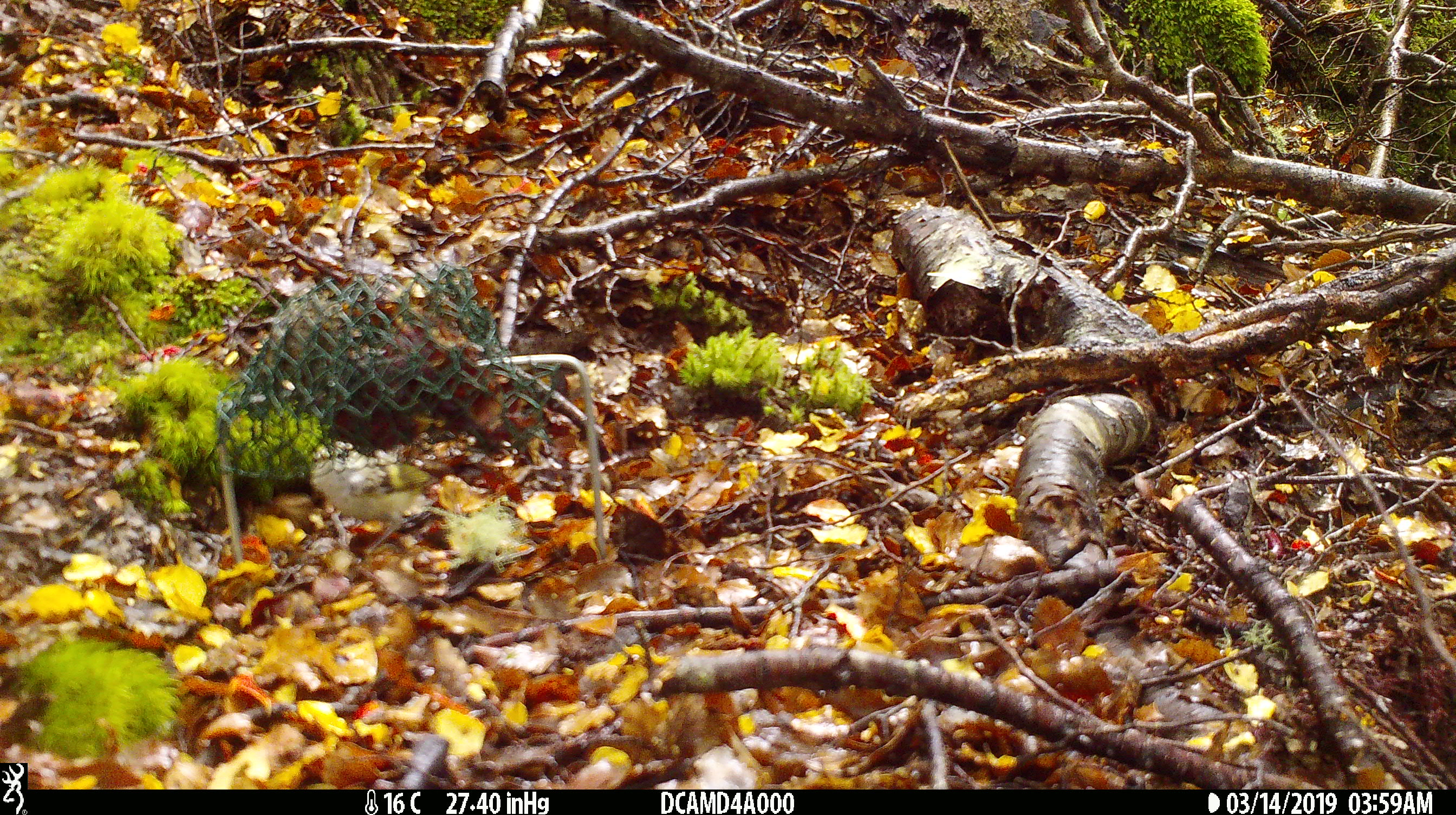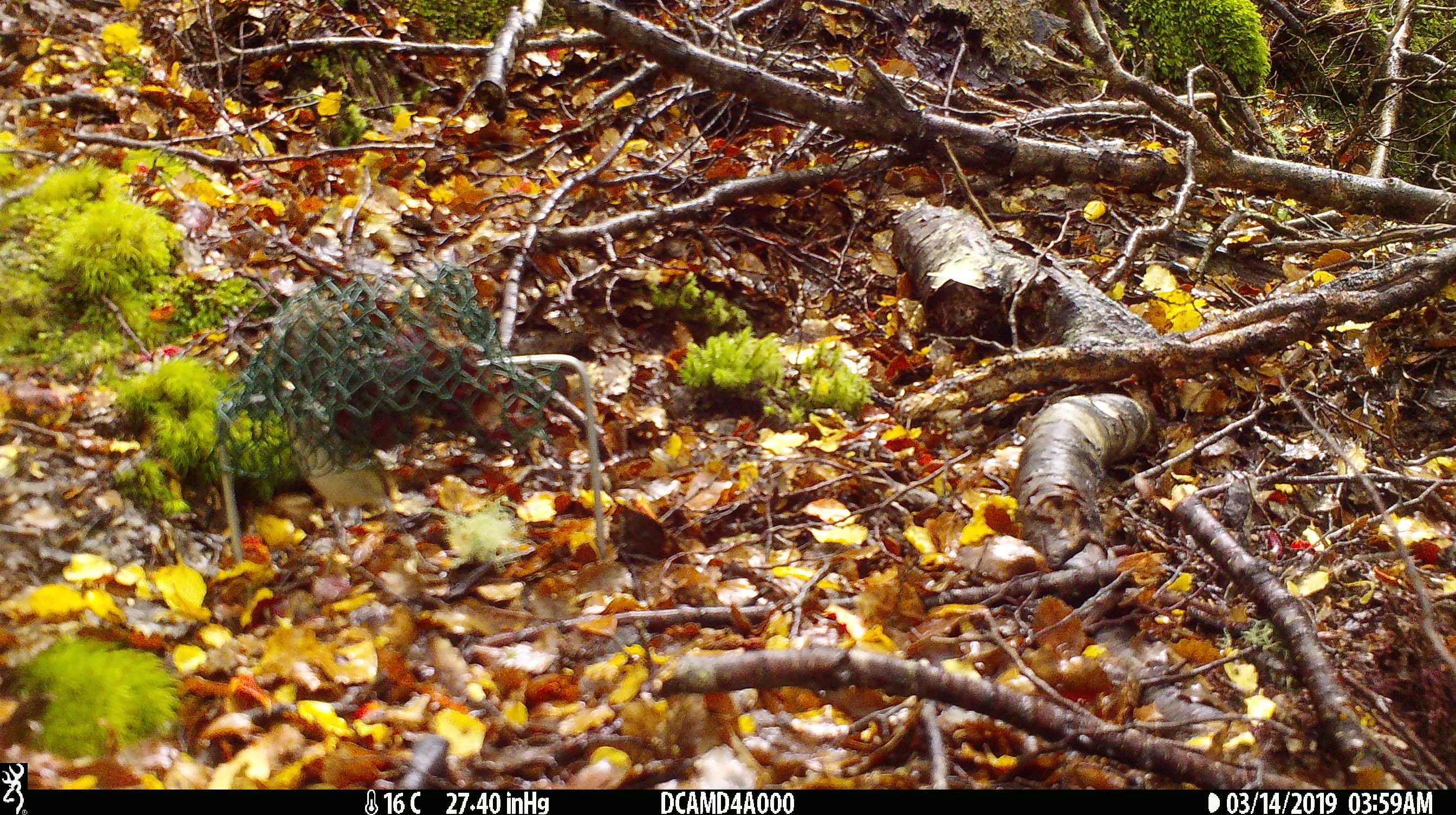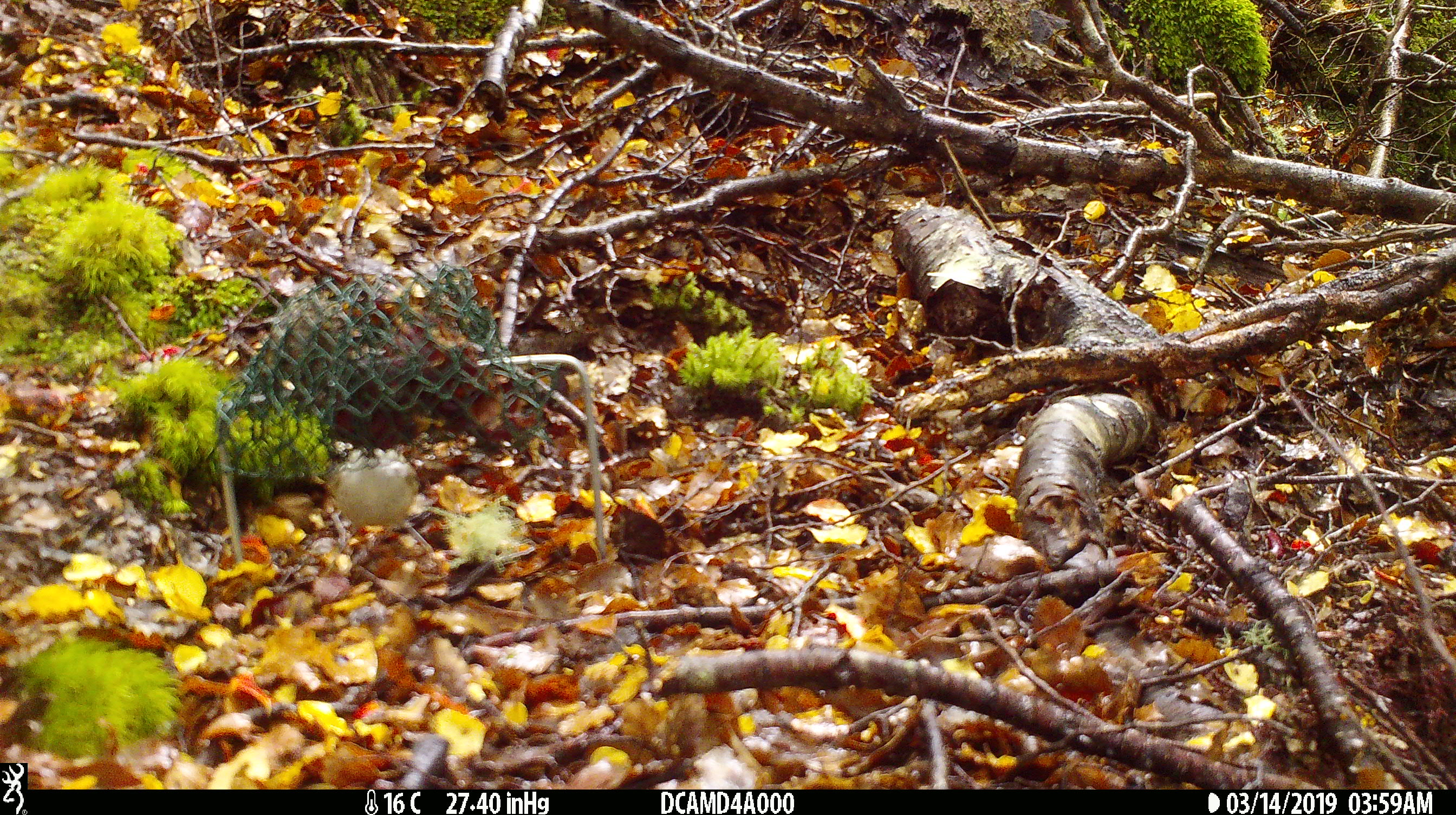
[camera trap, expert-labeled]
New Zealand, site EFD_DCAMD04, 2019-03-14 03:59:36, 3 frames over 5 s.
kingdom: Animalia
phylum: Chordata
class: Aves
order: Passeriformes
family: Acanthisittidae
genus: Acanthisitta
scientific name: Acanthisitta chloris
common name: rifleman